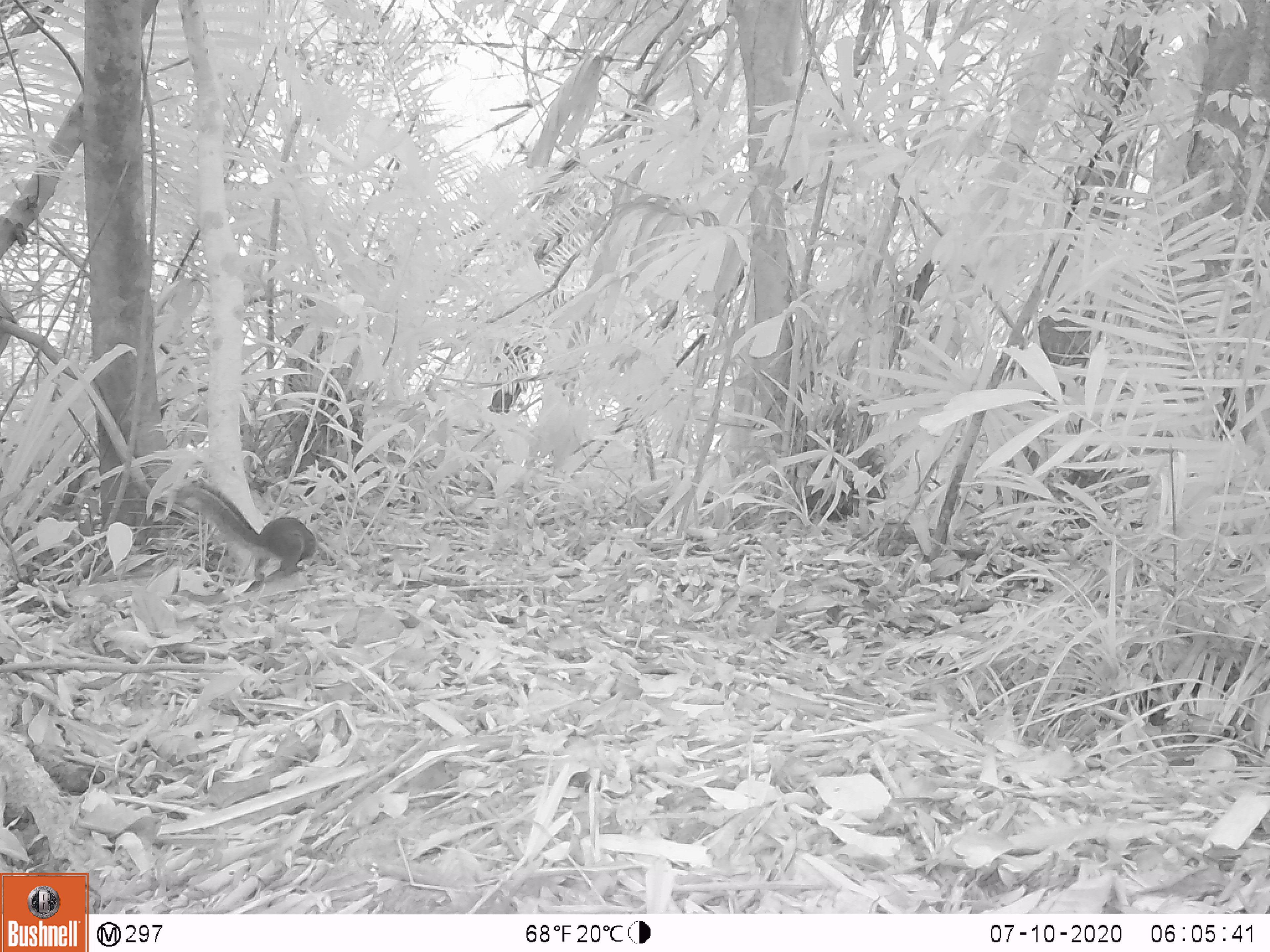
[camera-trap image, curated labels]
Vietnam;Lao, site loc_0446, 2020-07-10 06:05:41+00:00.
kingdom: Animalia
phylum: Chordata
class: Mammalia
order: Rodentia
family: Sciuridae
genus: Dremomys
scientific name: Dremomys rufigenis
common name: red-cheeked squirrel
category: red cheeked squirrel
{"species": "red cheeked squirrel (red-cheeked squirrel) (Dremomys rufigenis)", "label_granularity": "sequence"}